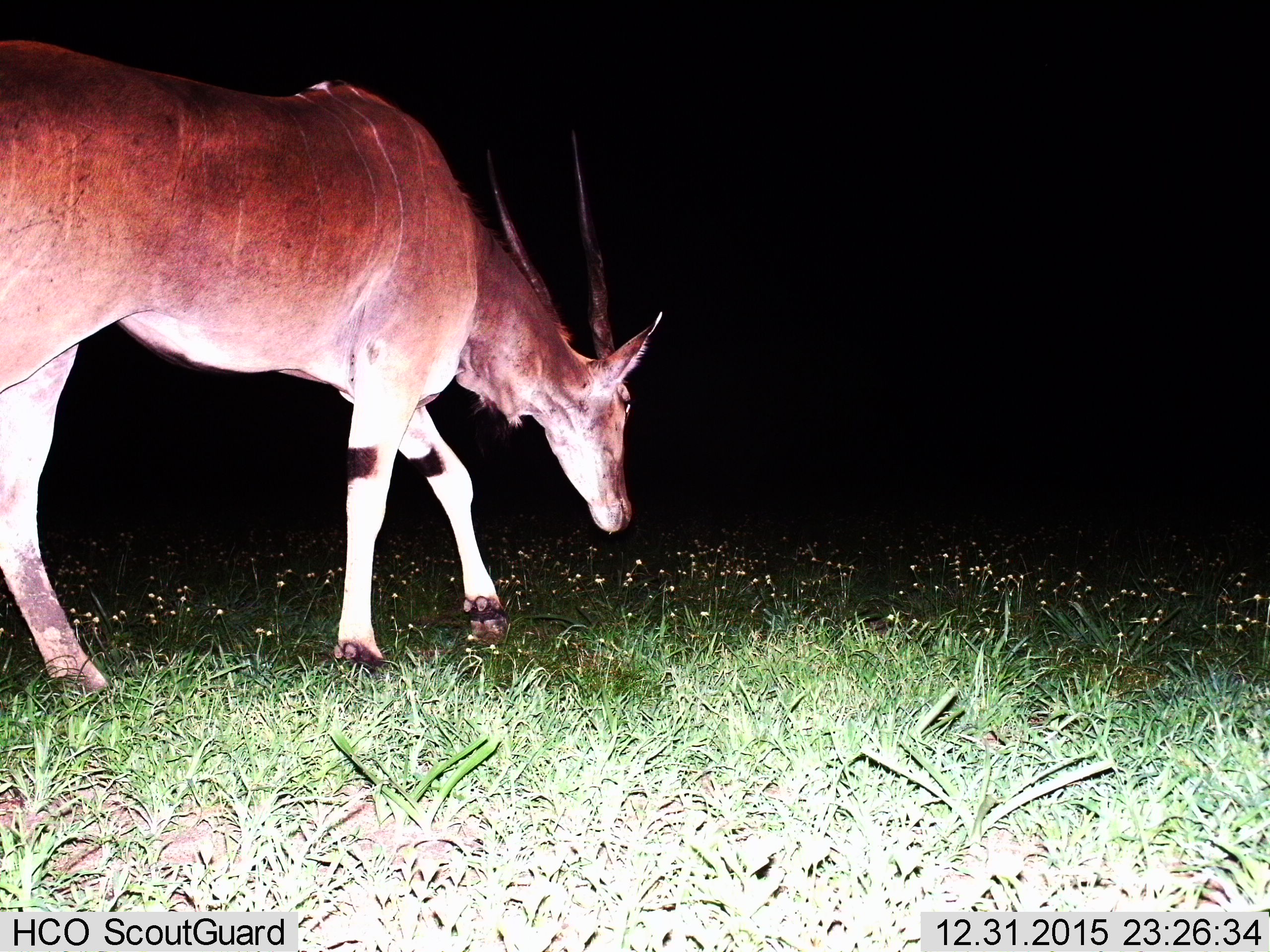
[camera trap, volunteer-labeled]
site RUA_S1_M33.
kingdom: Animalia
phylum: Chordata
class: Mammalia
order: Artiodactyla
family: Bovidae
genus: Tragelaphus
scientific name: Tragelaphus oryx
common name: eland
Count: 1.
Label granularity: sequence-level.